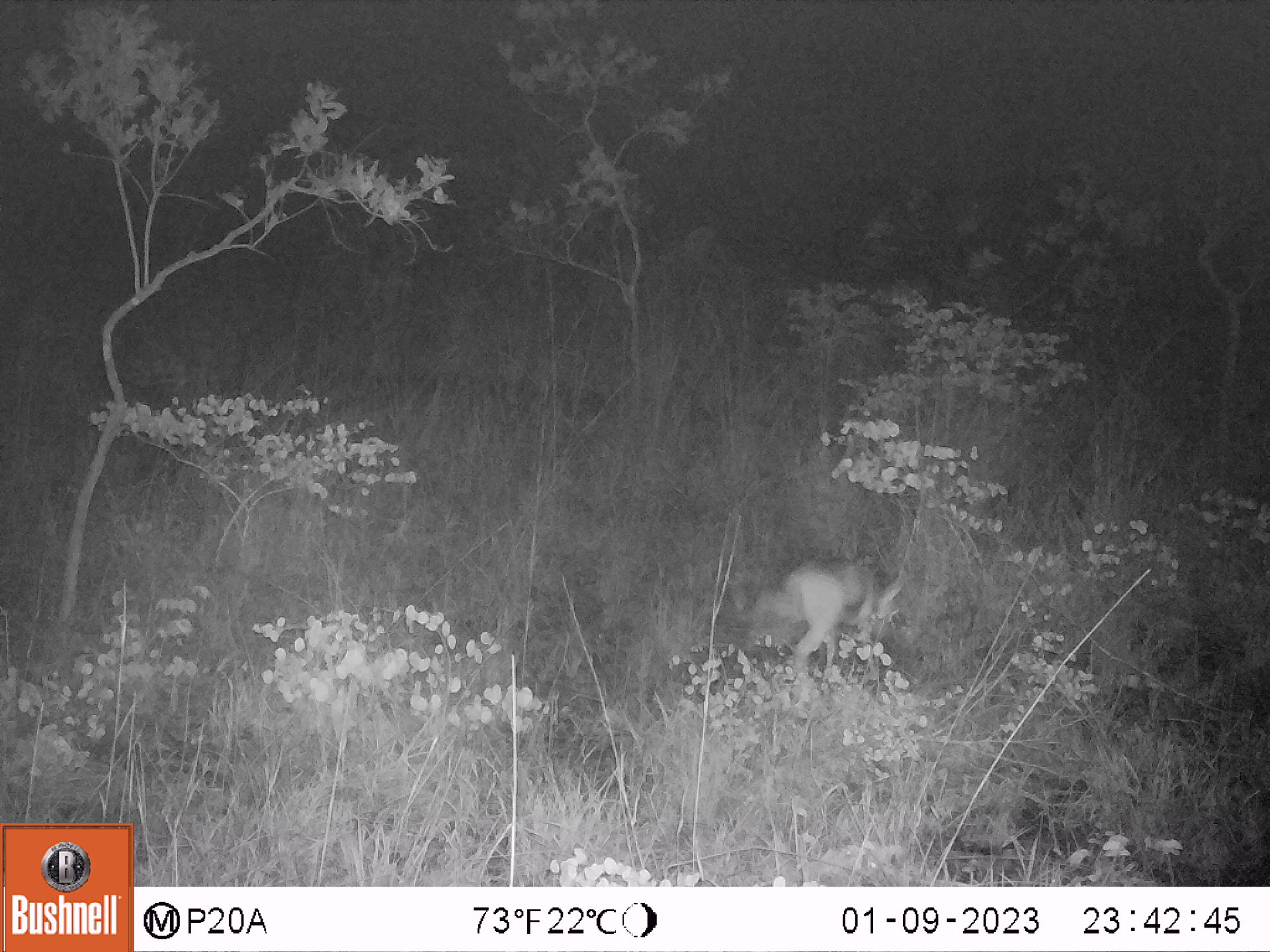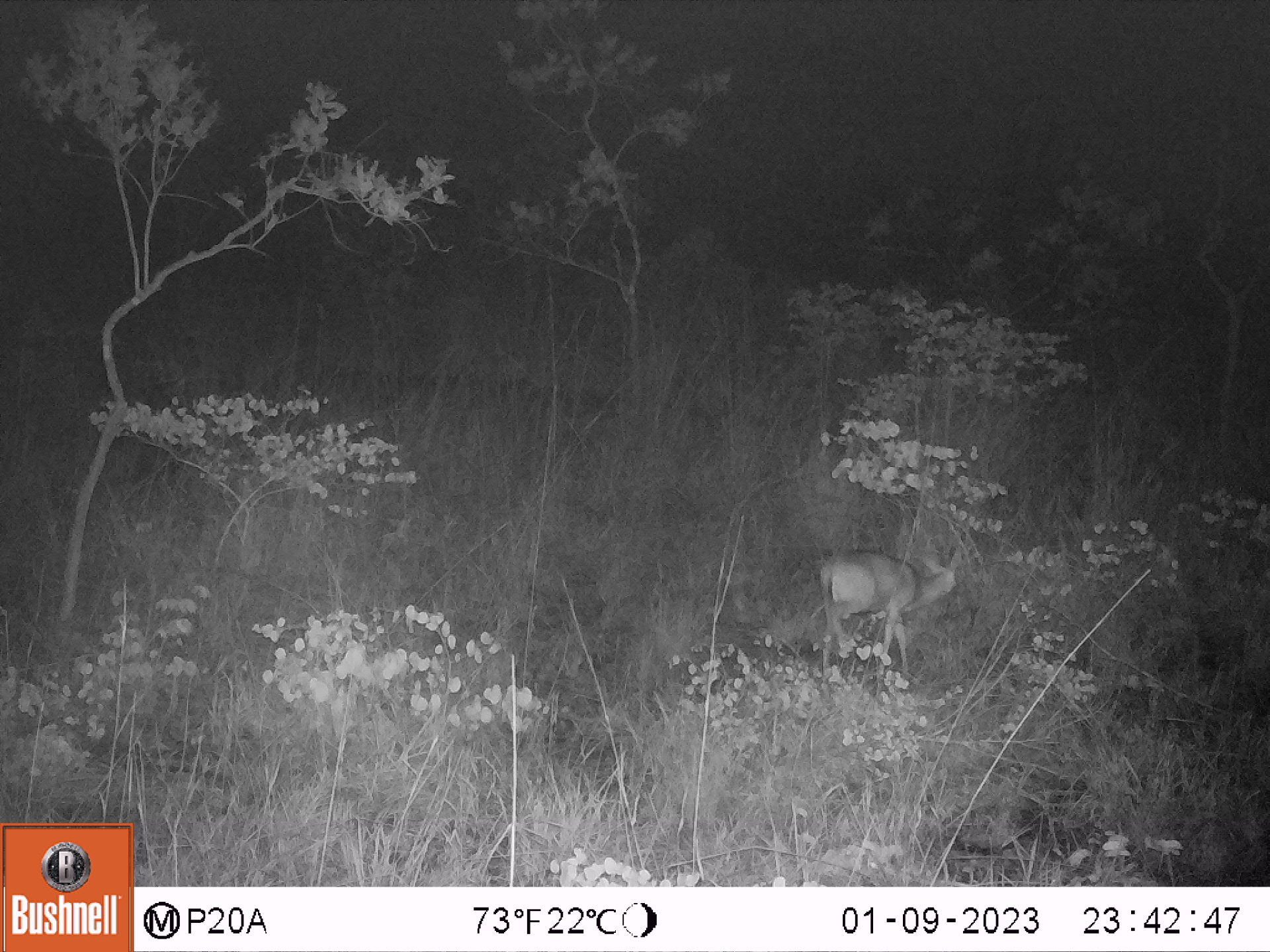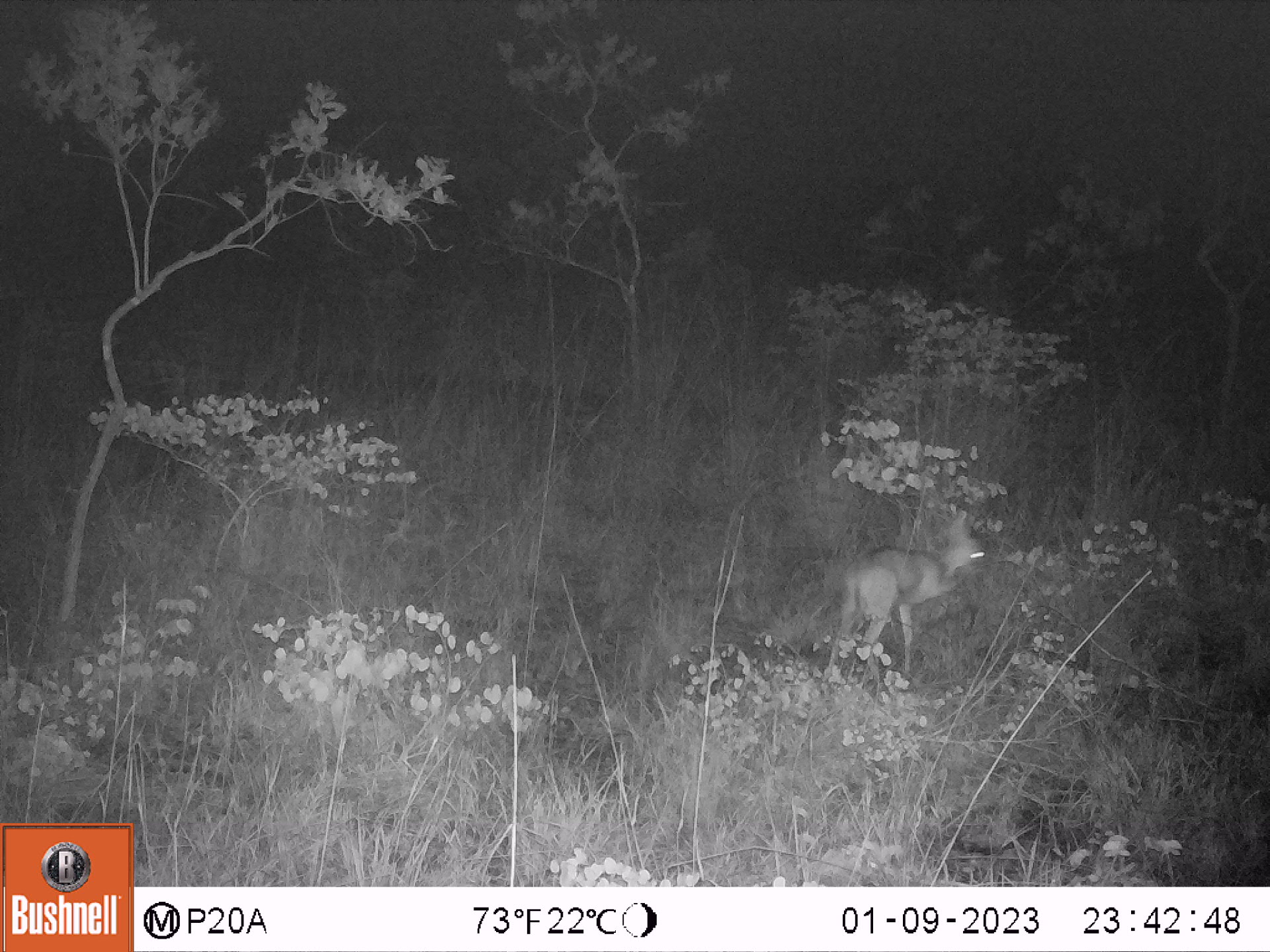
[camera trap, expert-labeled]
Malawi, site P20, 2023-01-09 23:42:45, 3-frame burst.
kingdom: Animalia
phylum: Chordata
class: Mammalia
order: Artiodactyla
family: Bovidae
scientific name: Antilopinae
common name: small antelope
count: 1